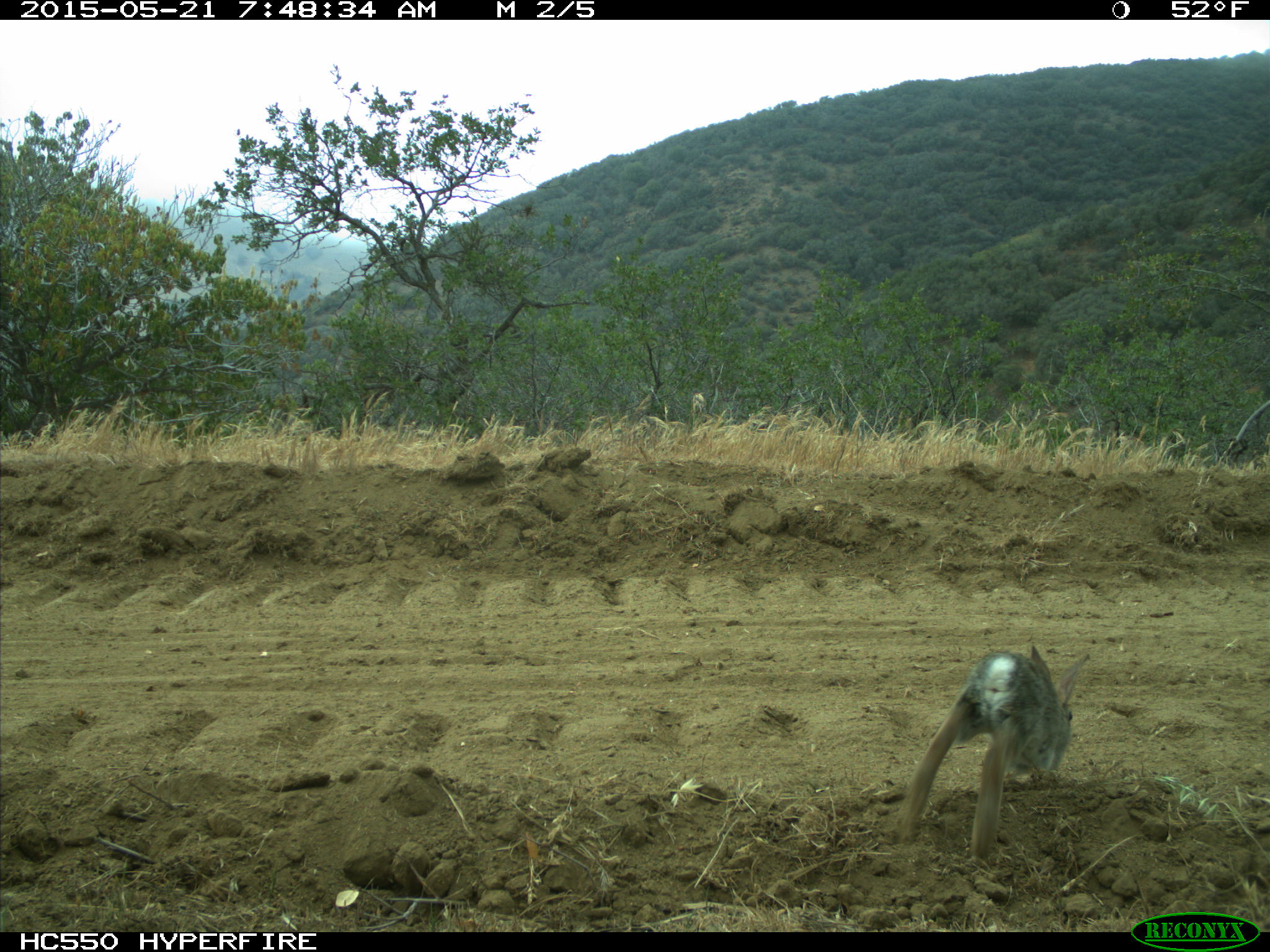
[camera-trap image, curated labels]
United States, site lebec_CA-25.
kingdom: Animalia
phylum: Chordata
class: Mammalia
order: Lagomorpha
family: Leporidae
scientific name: Leporidae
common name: rabbits and hares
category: unidentified rabbit